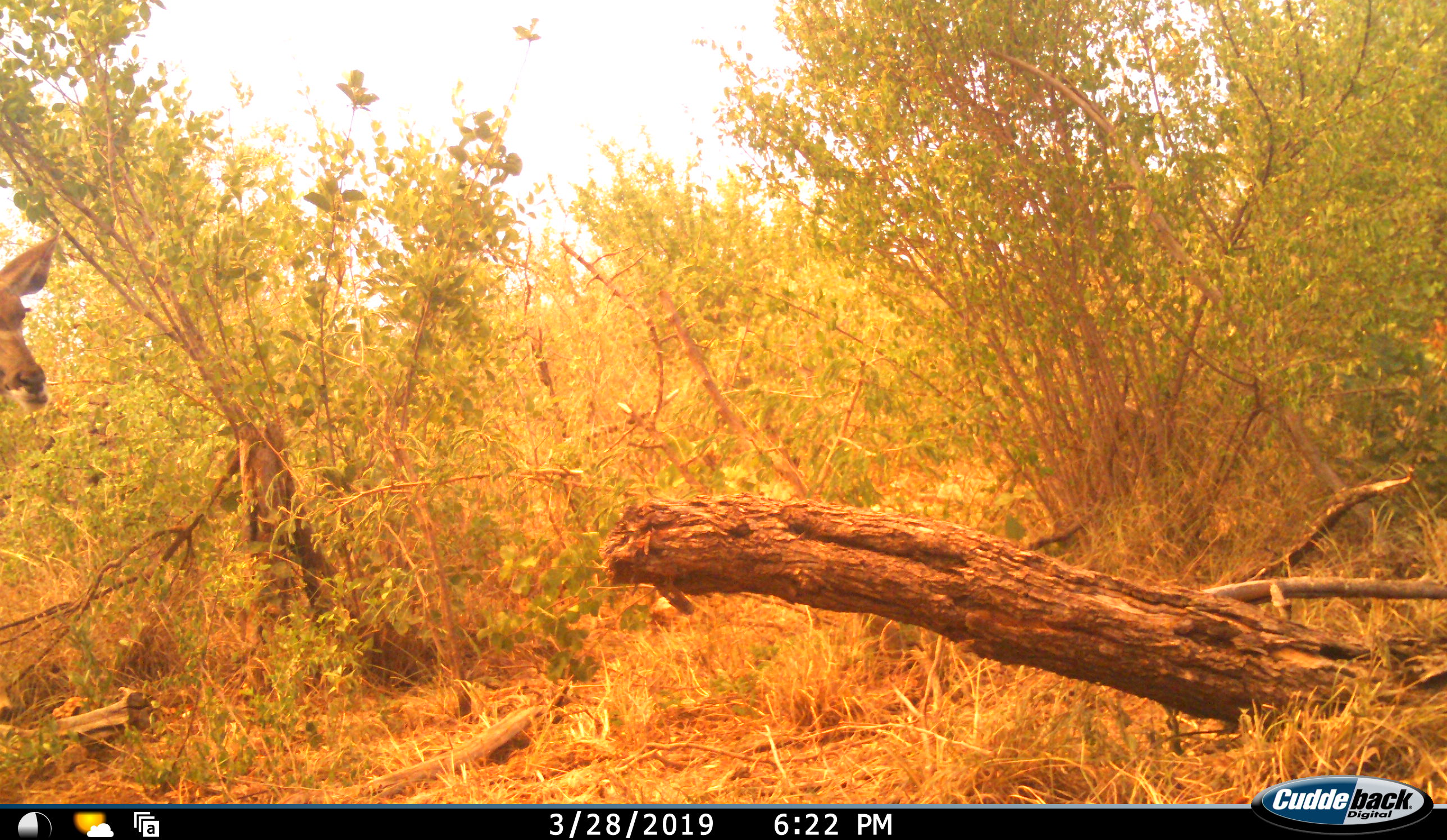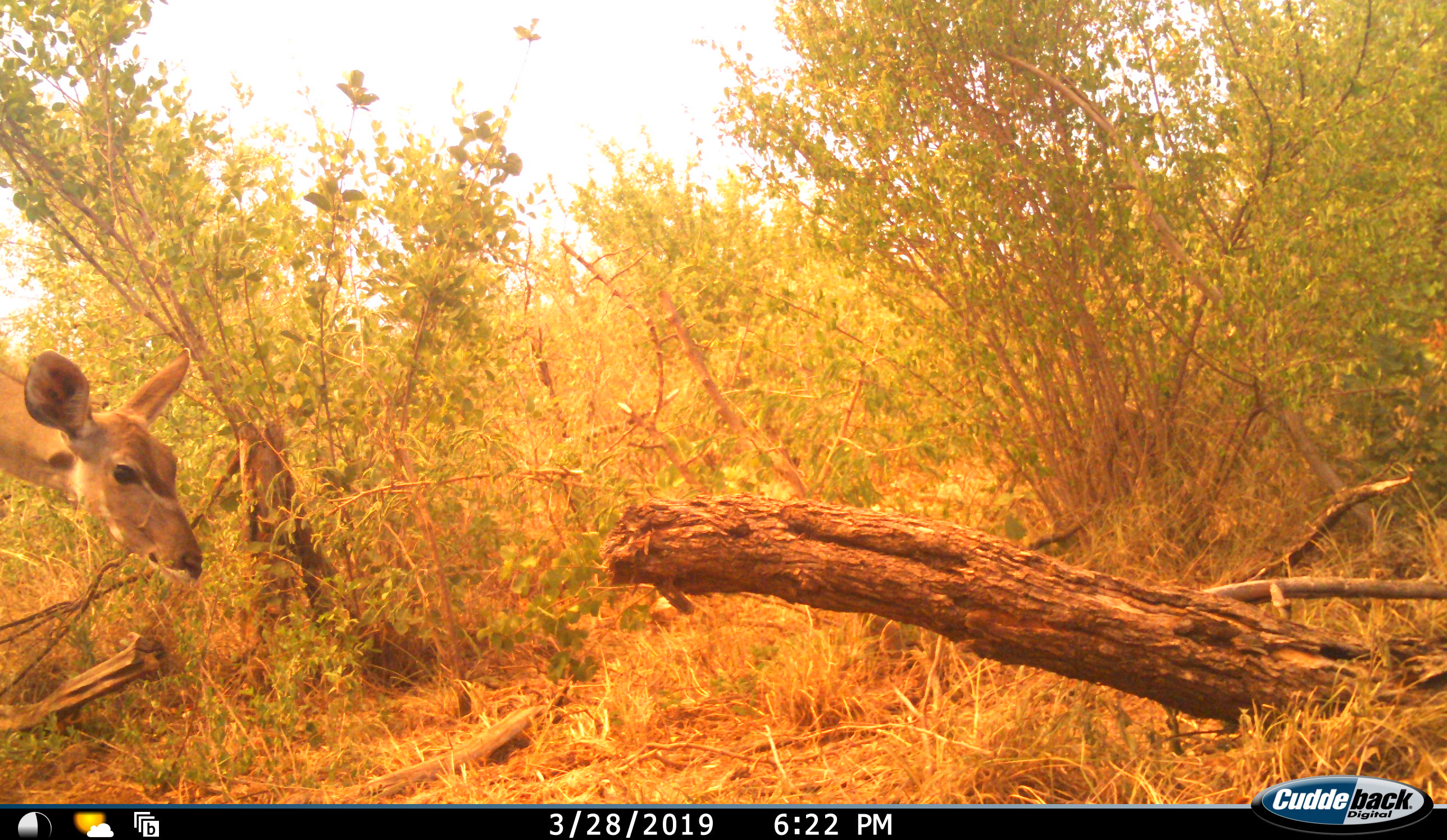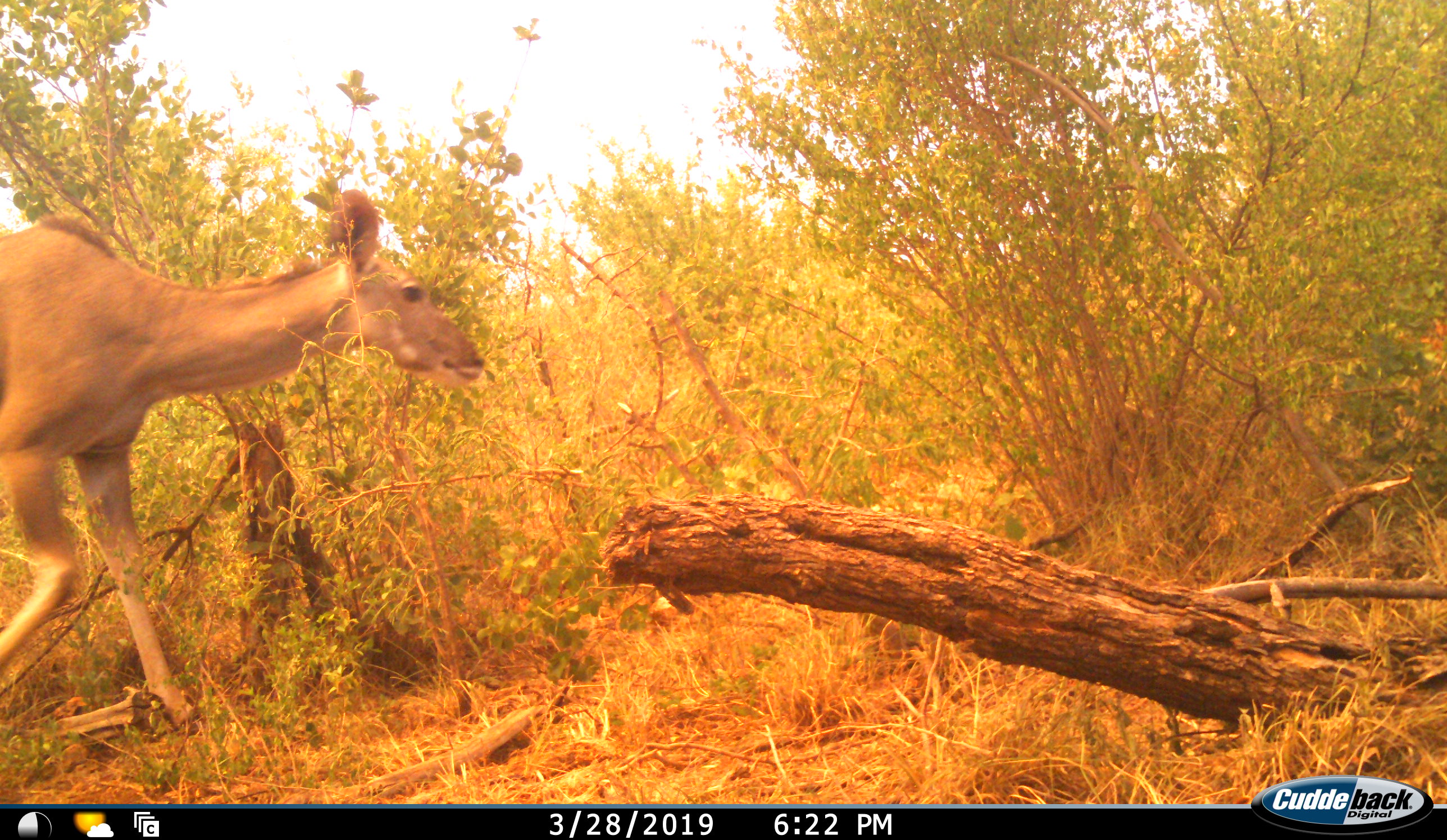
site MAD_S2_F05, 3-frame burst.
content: unidentified animal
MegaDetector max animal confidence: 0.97